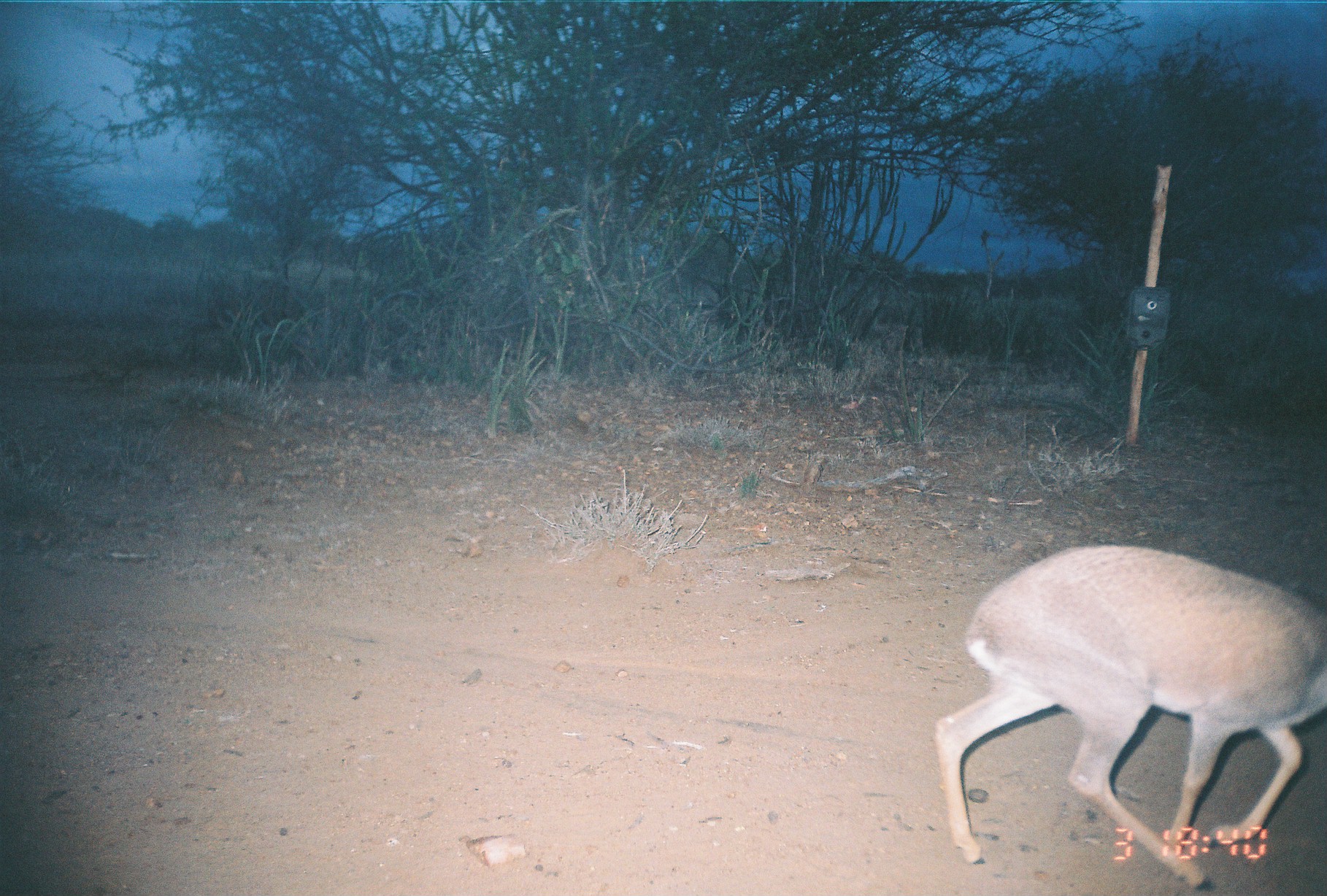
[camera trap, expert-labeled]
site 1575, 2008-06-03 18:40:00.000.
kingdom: Animalia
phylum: Chordata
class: Mammalia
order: Artiodactyla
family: Bovidae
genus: Madoqua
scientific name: Madoqua guentheri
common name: günther's dik-dik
Madoqua guentheri (günther's dik-dik), count 5.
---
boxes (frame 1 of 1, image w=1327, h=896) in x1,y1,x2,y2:
madoqua guentheri: 935,541,1327,891